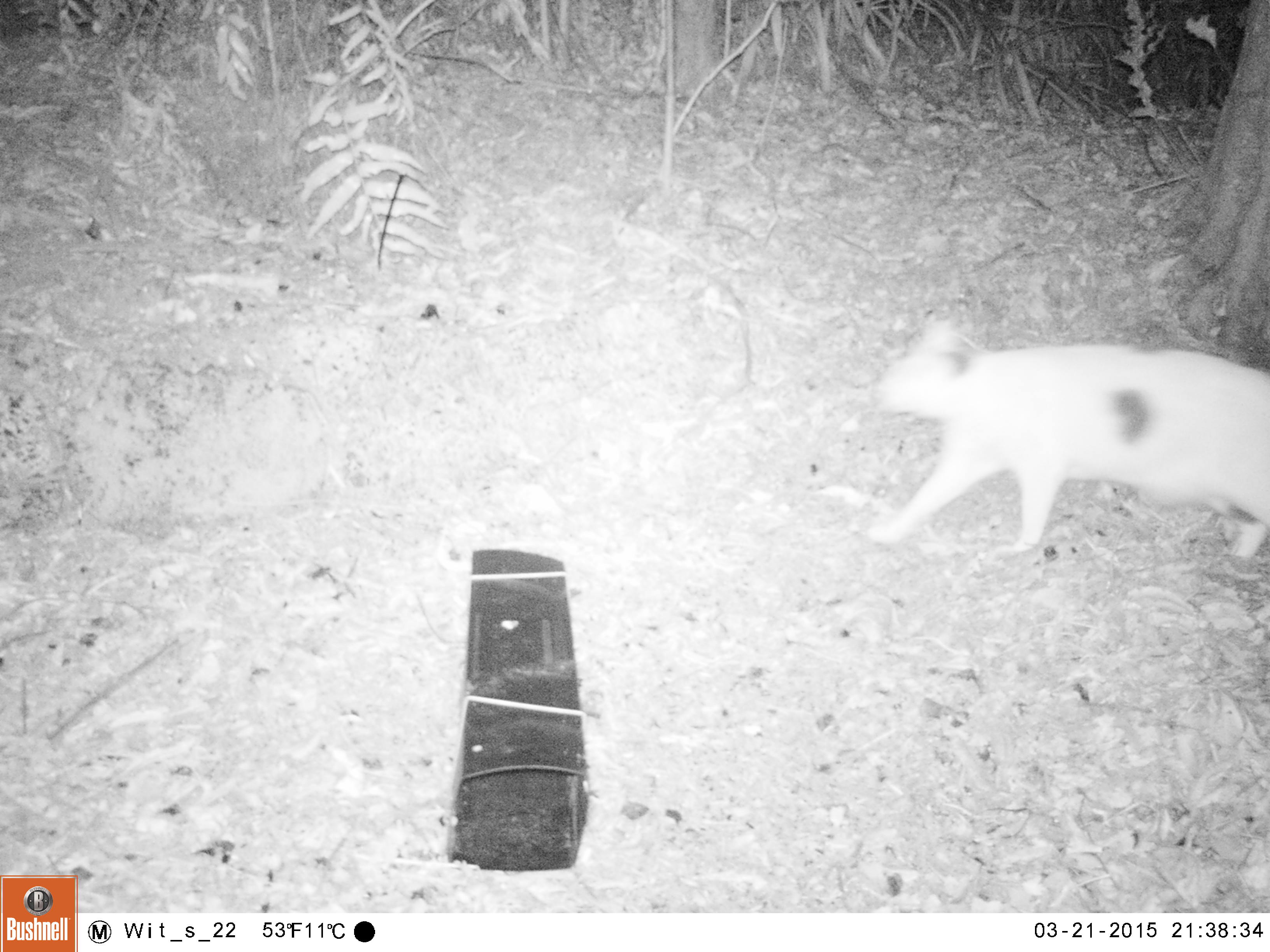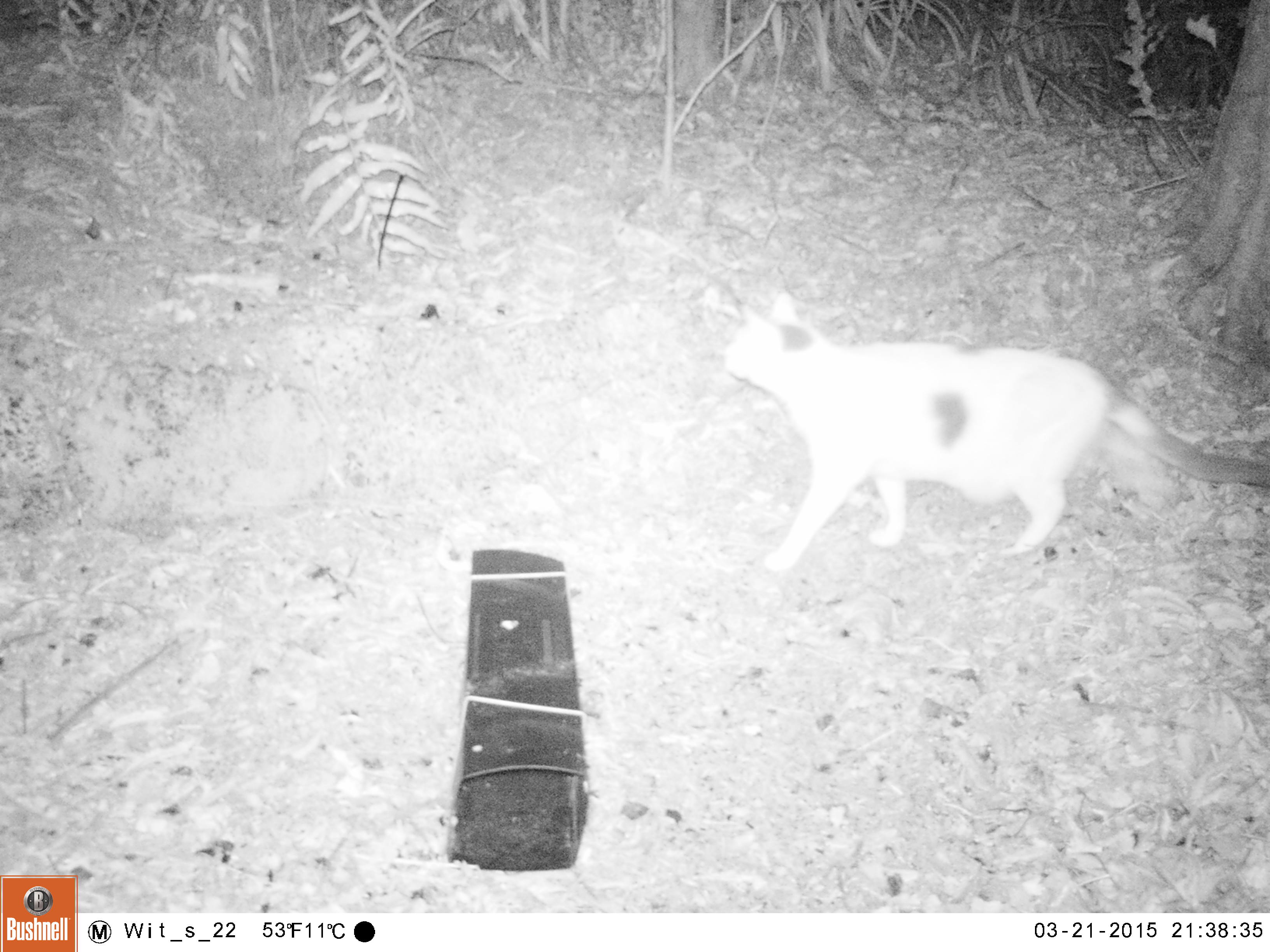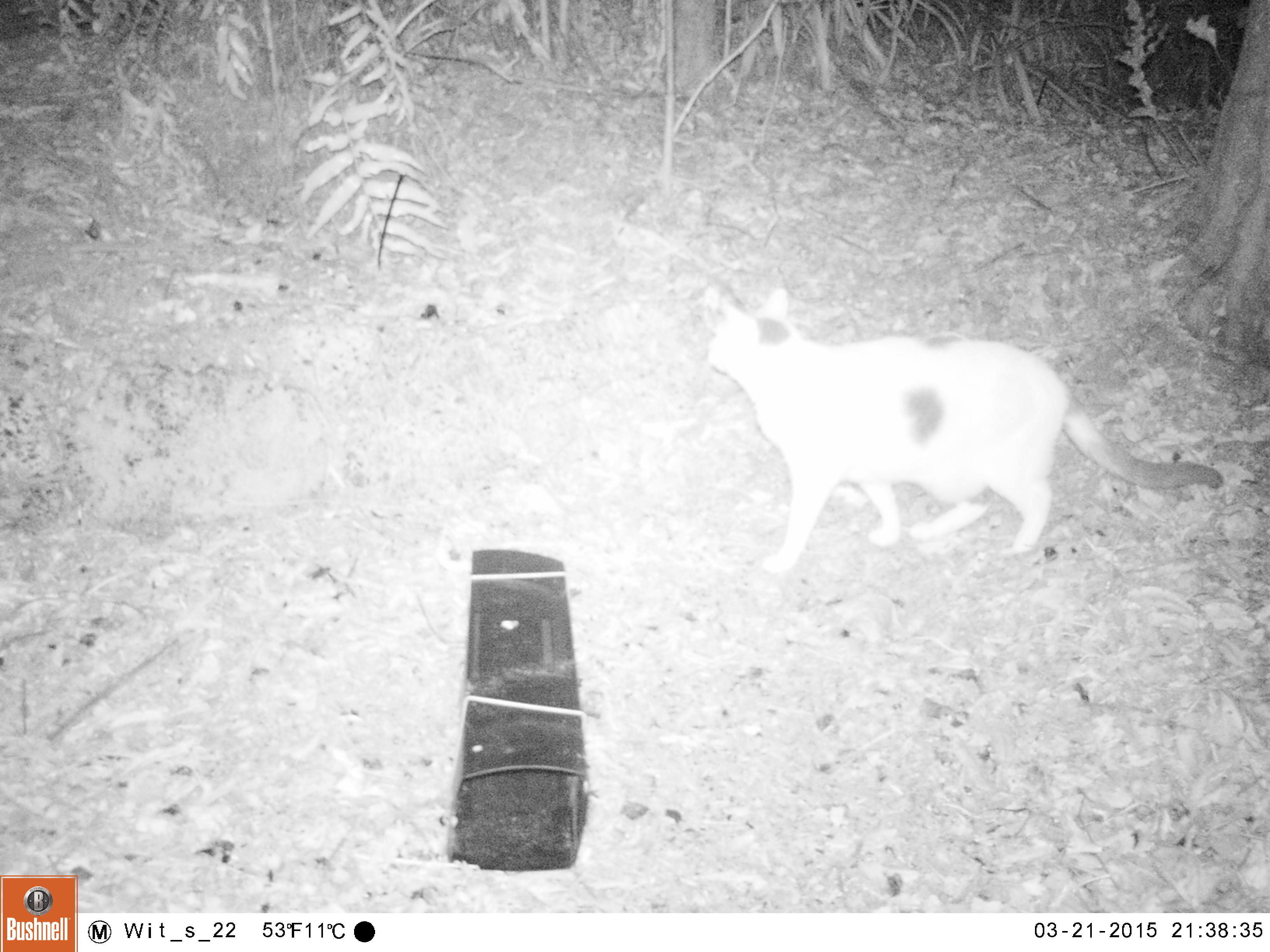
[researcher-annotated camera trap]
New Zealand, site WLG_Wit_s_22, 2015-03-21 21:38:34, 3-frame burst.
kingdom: Animalia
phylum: Chordata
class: Mammalia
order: Carnivora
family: Felidae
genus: Felis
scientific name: Felis catus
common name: domestic cat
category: cat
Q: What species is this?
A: Cat (domestic cat) (Felis catus).